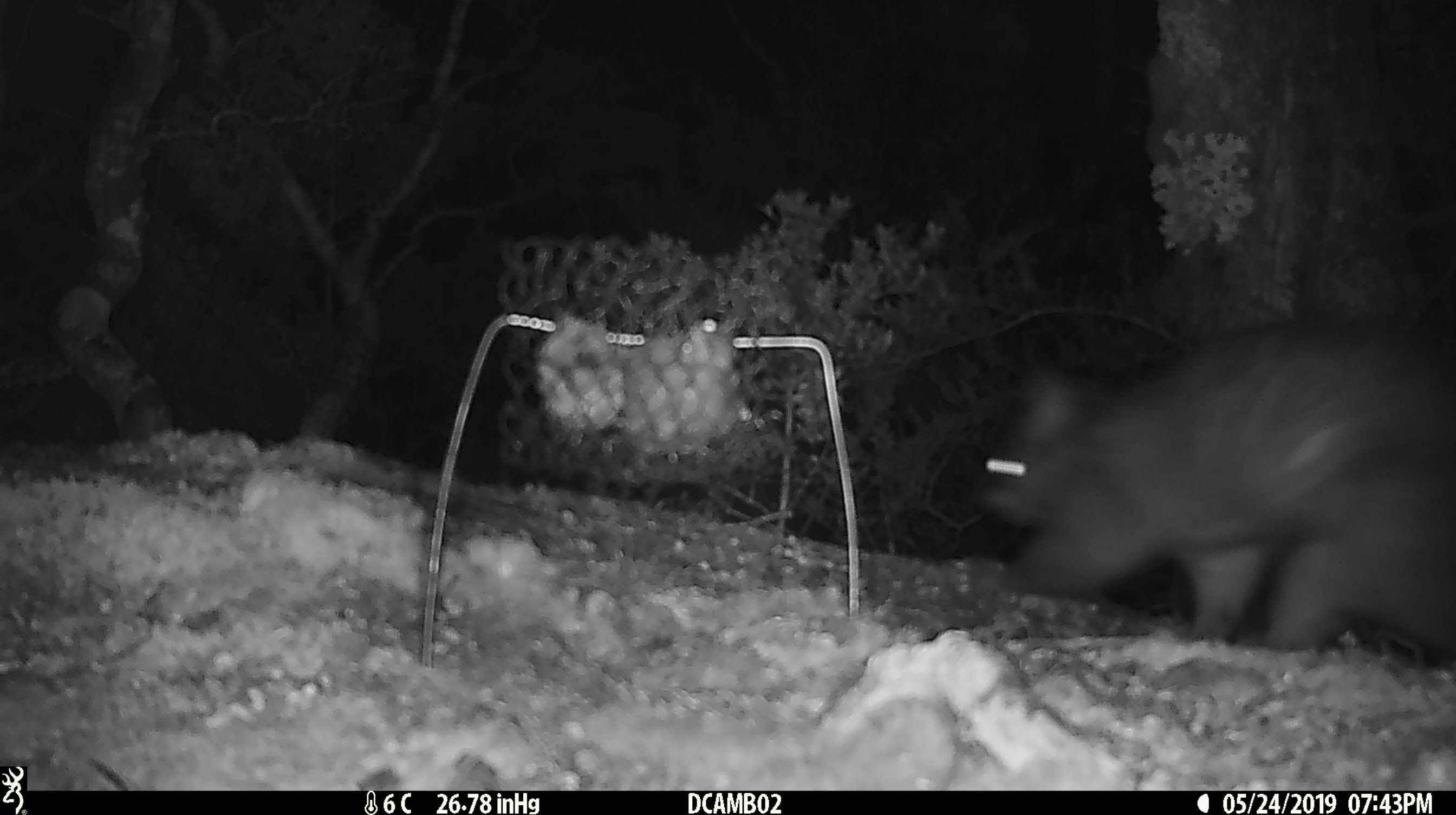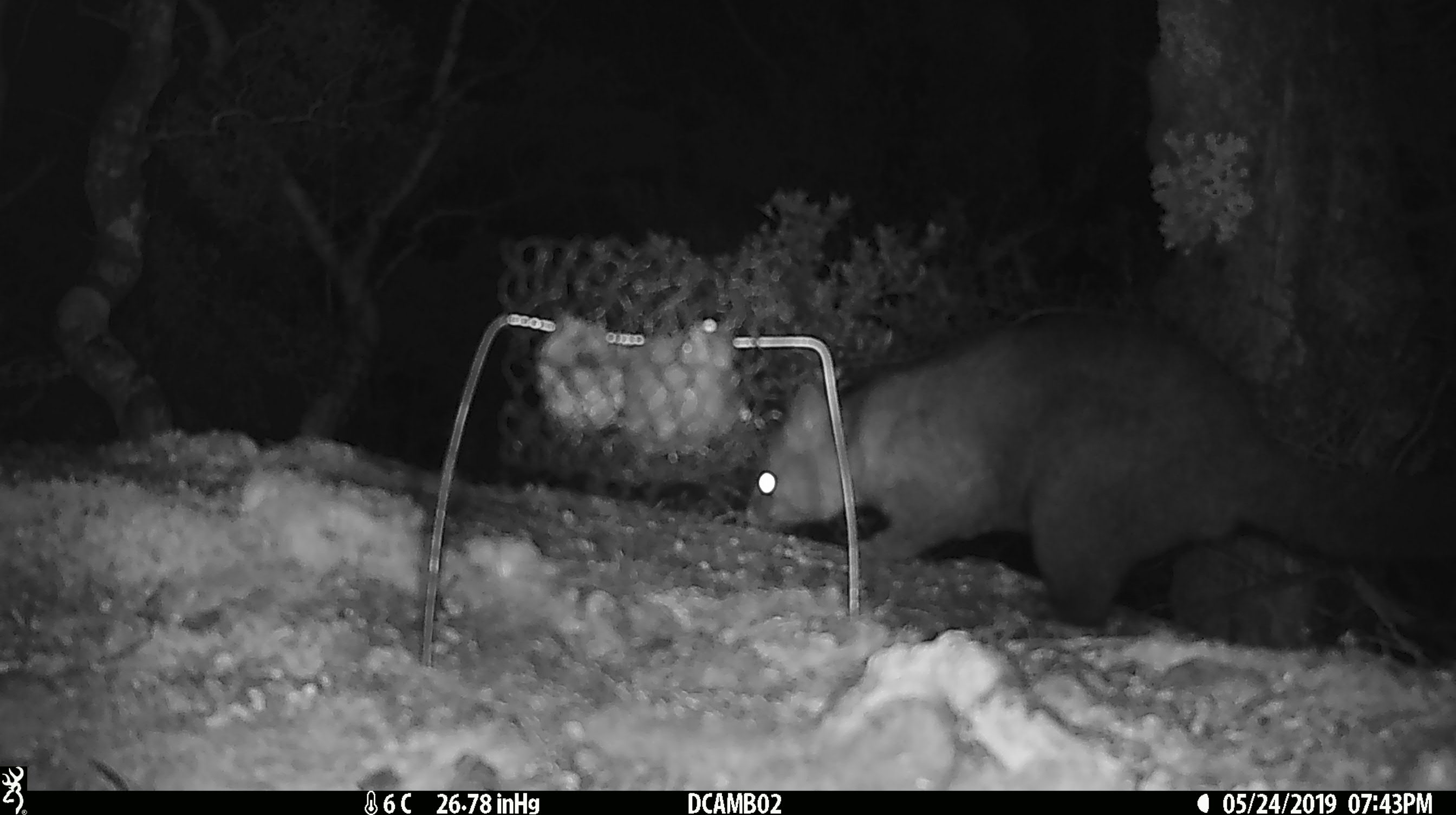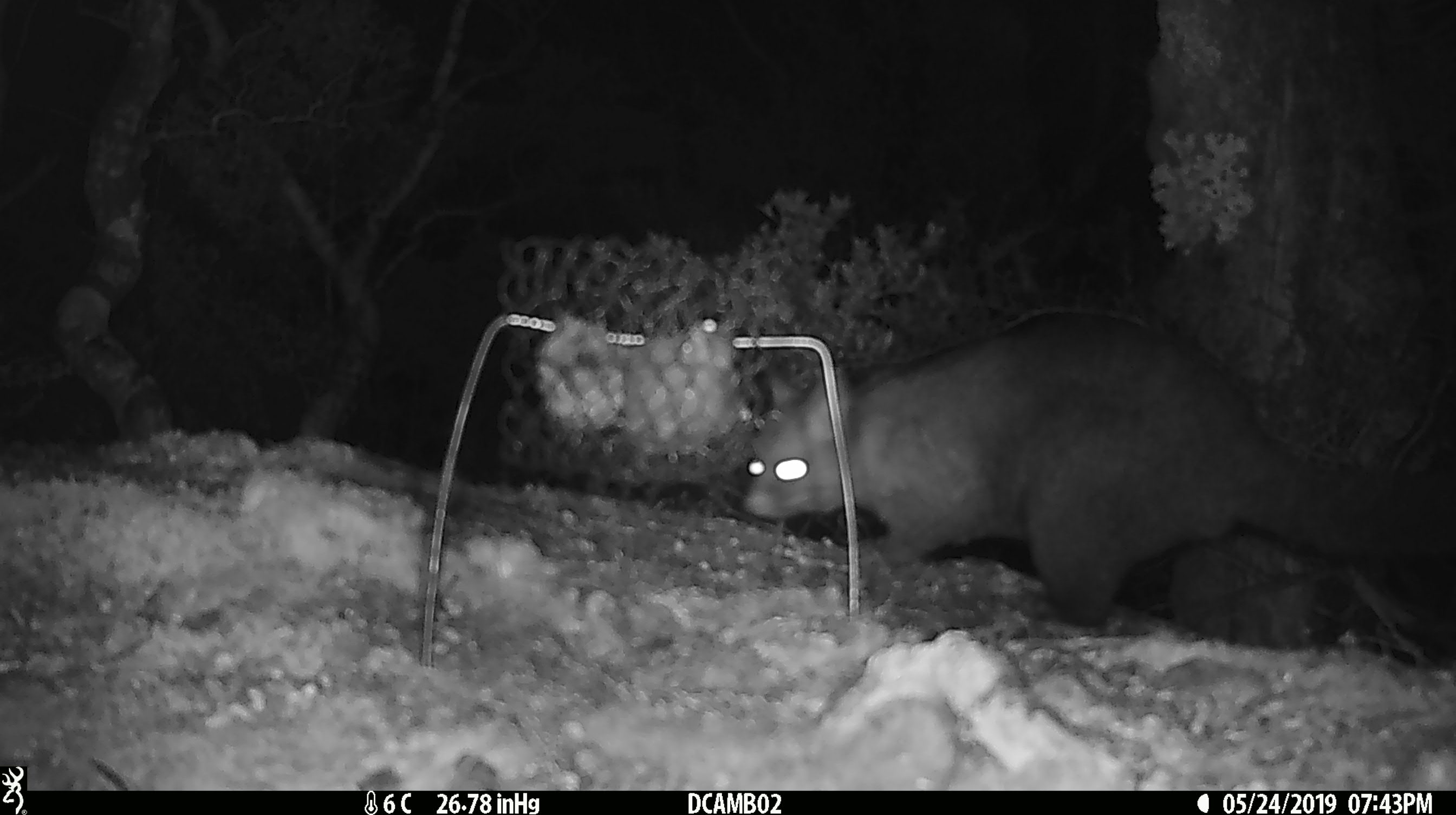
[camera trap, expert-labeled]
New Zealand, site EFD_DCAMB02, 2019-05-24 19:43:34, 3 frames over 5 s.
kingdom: Animalia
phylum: Chordata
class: Mammalia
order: Diprotodontia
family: Phalangeridae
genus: Trichosurus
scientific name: Trichosurus vulpecula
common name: common brushtail possum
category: possum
Possum (common brushtail possum) (Trichosurus vulpecula).